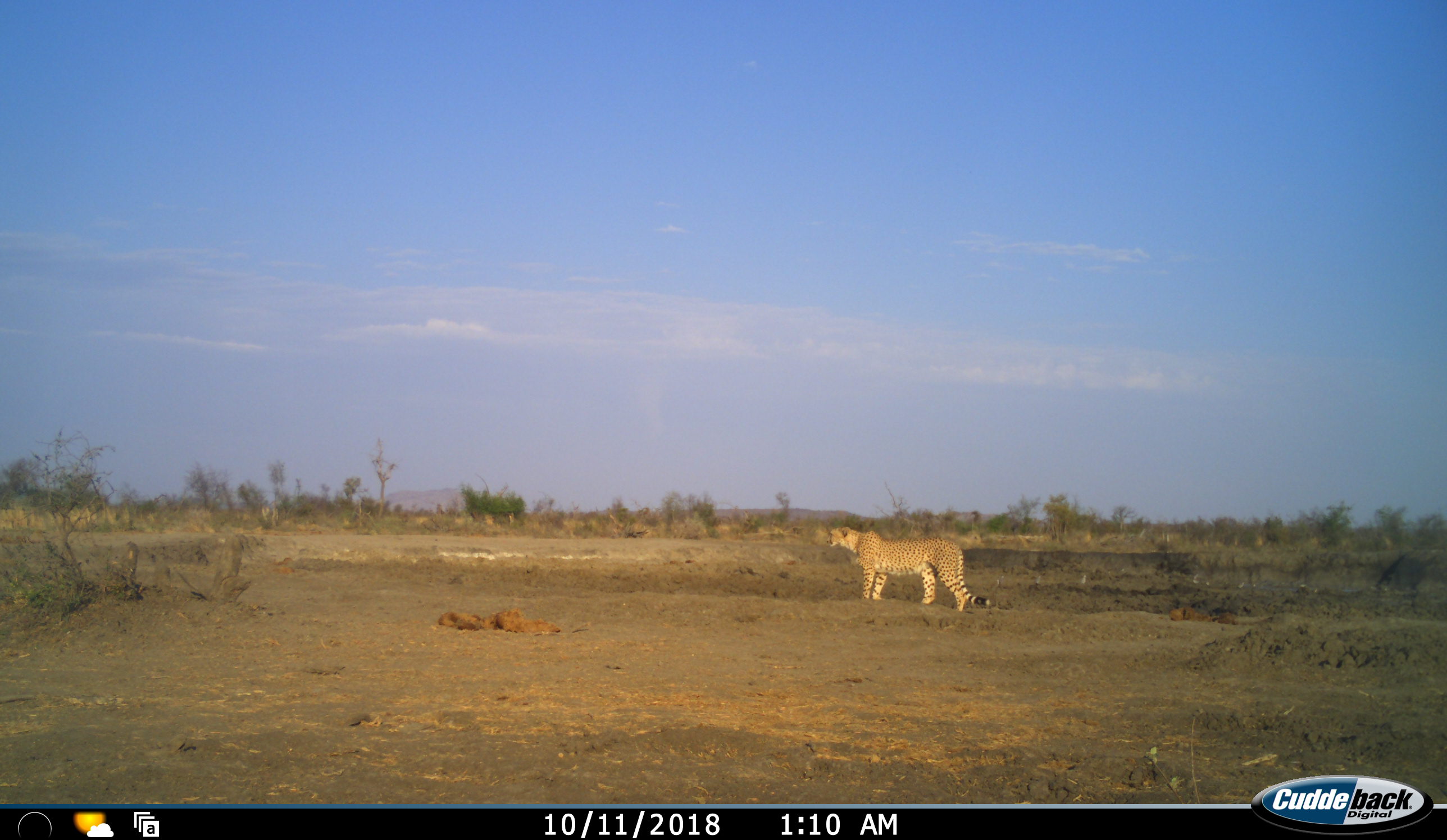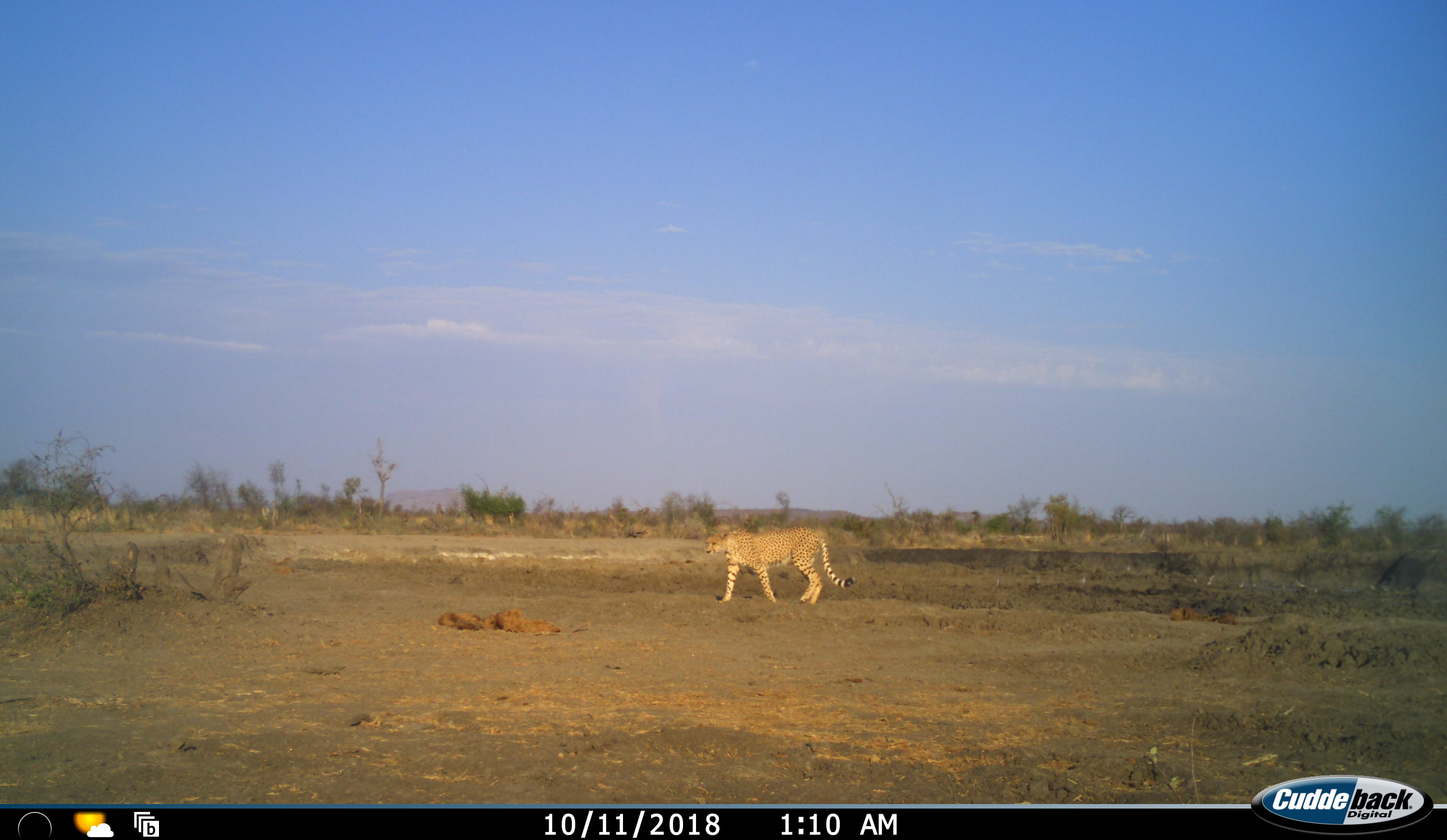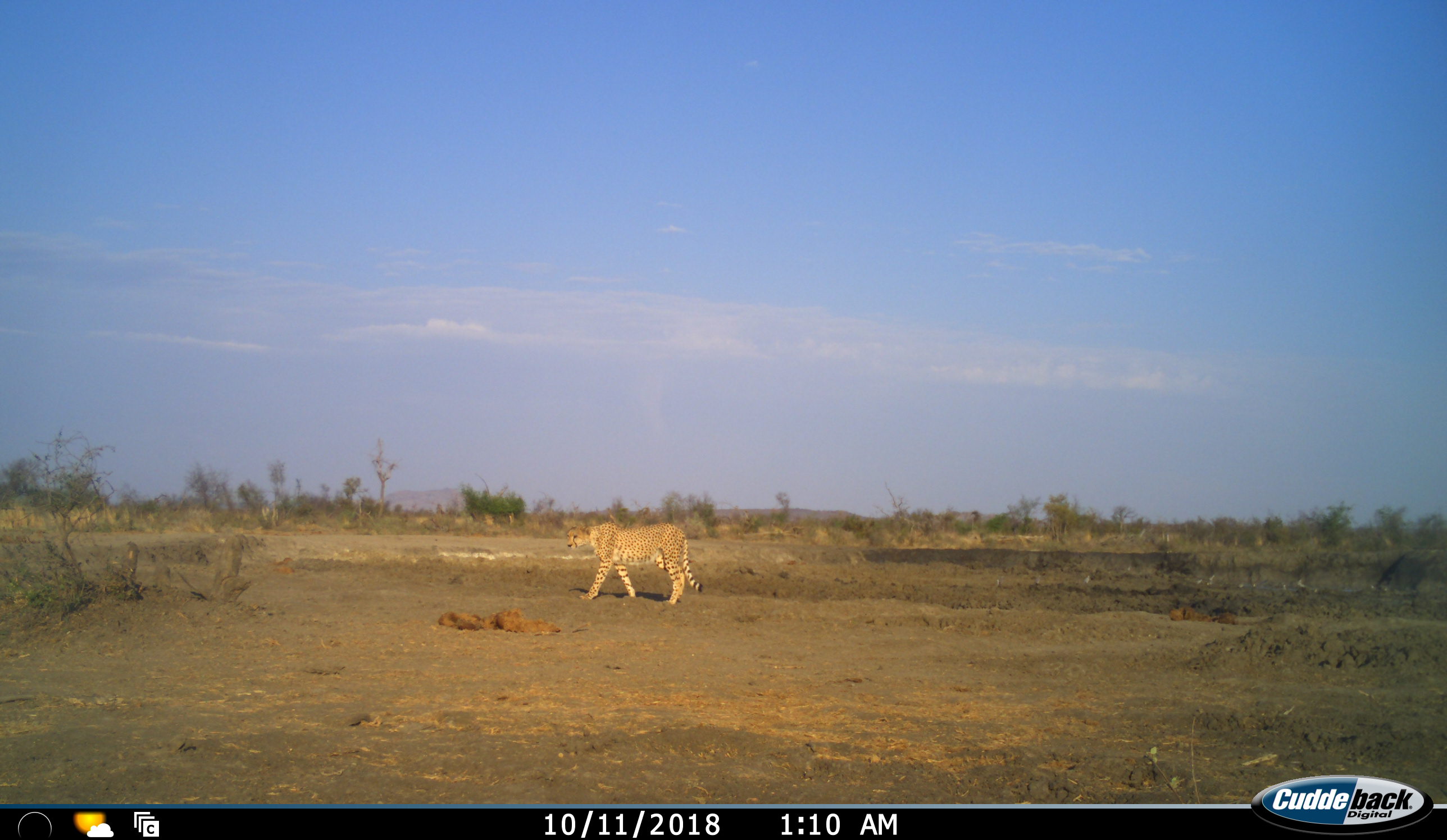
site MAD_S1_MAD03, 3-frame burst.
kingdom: Animalia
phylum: Chordata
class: Mammalia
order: Carnivora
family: Felidae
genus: Acinonyx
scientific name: Acinonyx jubatus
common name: cheetah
Cheetah (Acinonyx jubatus), count 1. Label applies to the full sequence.